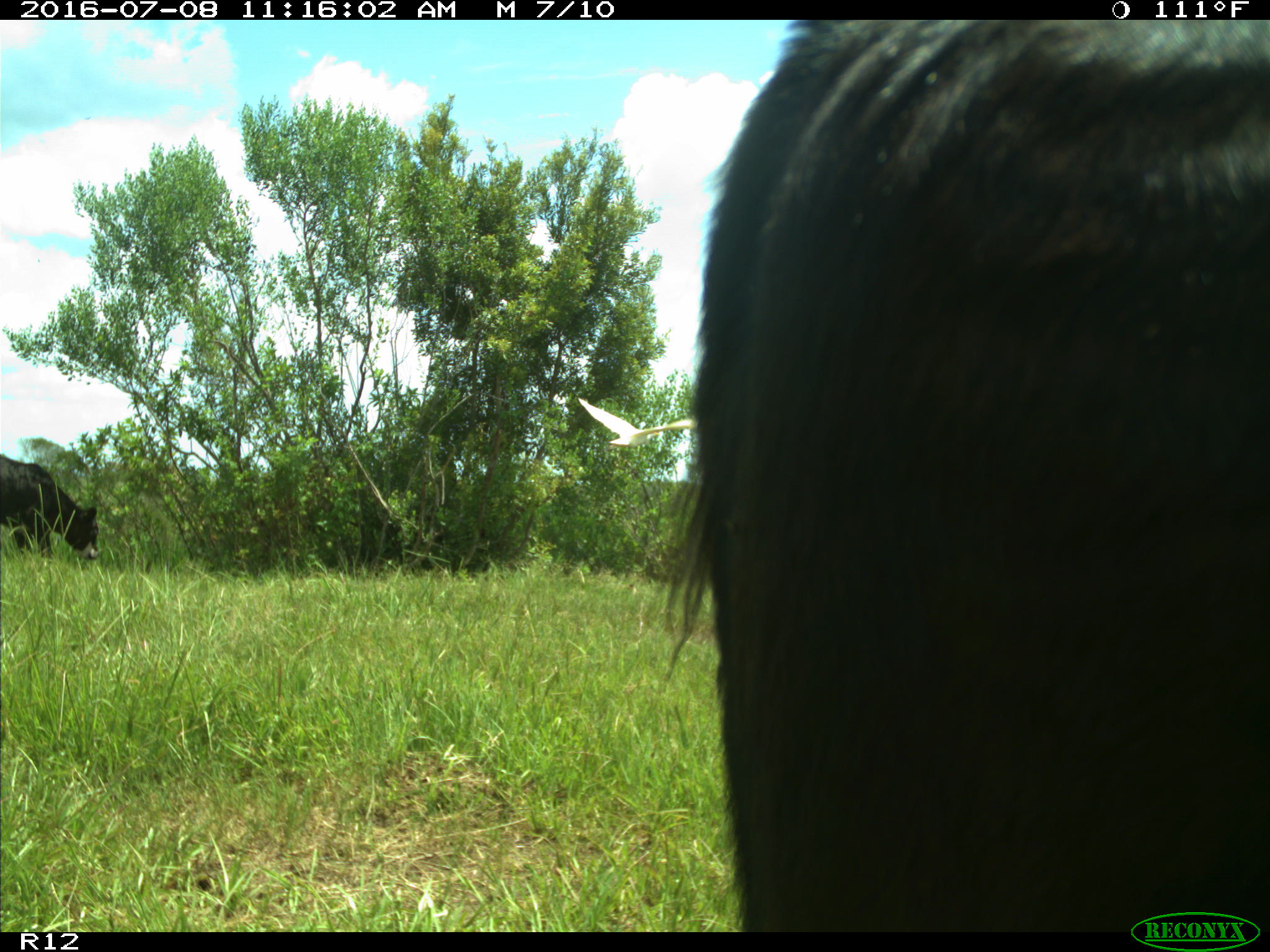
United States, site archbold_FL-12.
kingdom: Animalia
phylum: Chordata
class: Mammalia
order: Artiodactyla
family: Bovidae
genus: Bos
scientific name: Bos taurus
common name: domestic cow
Bos taurus (domestic cow).